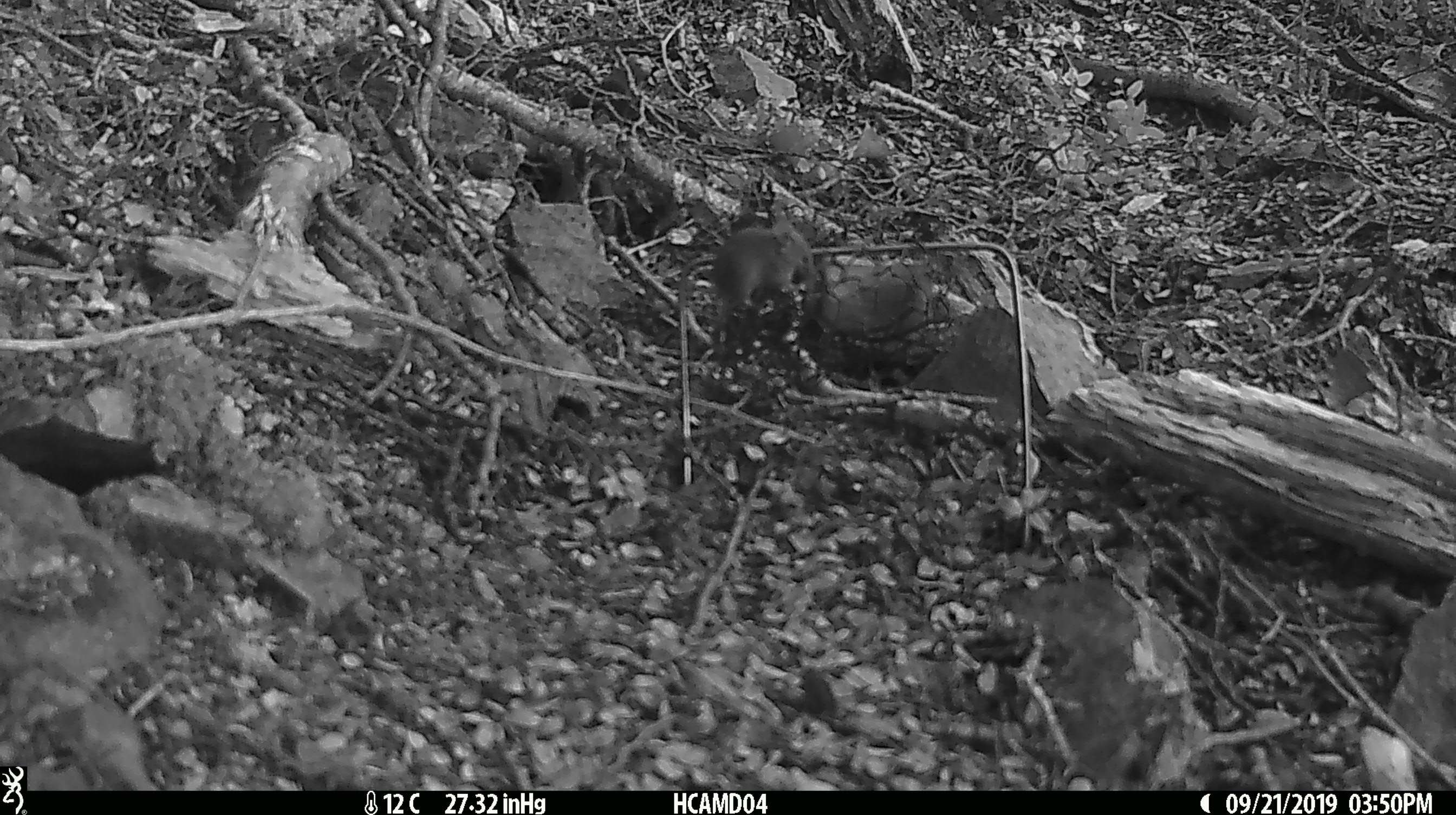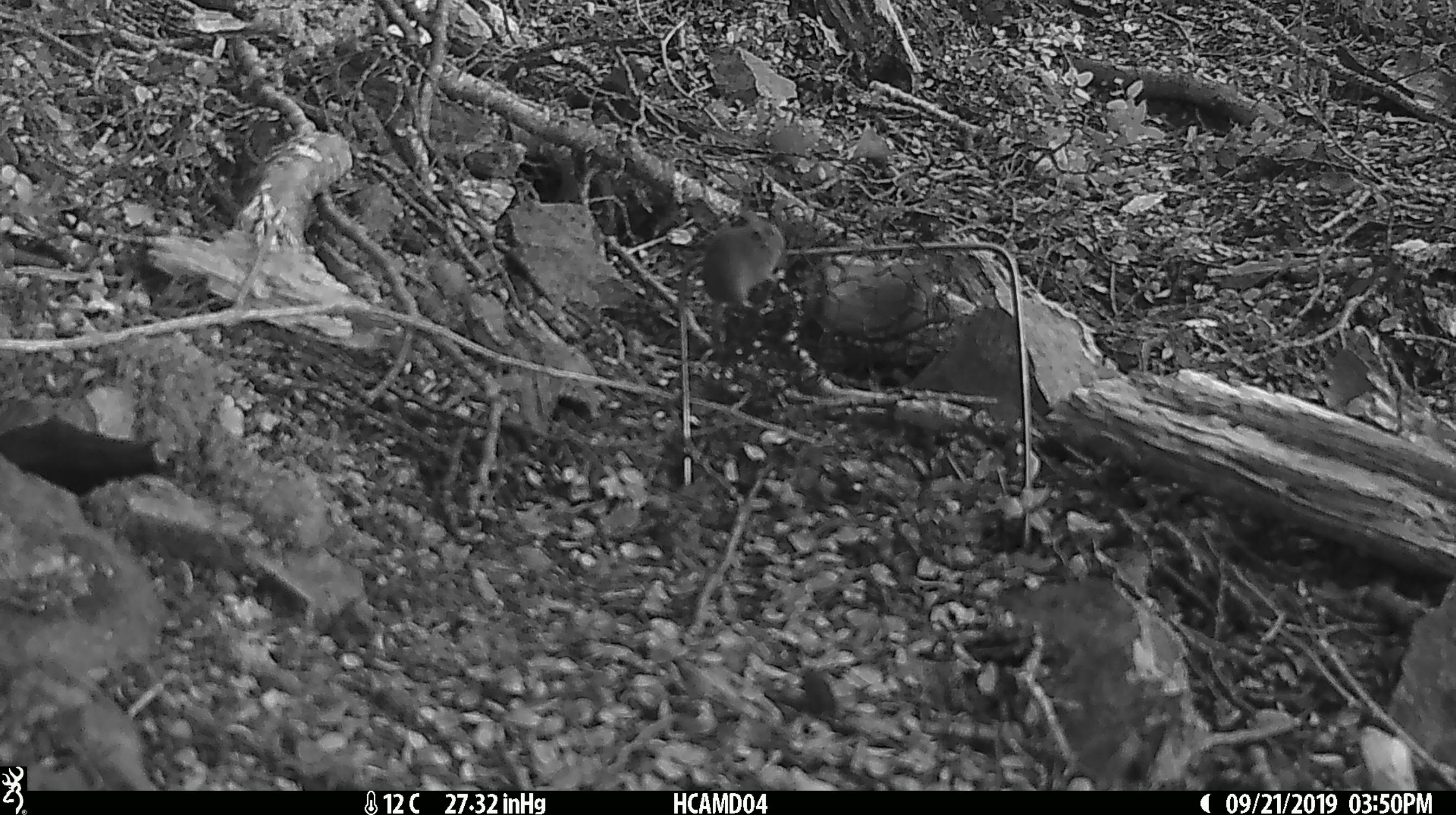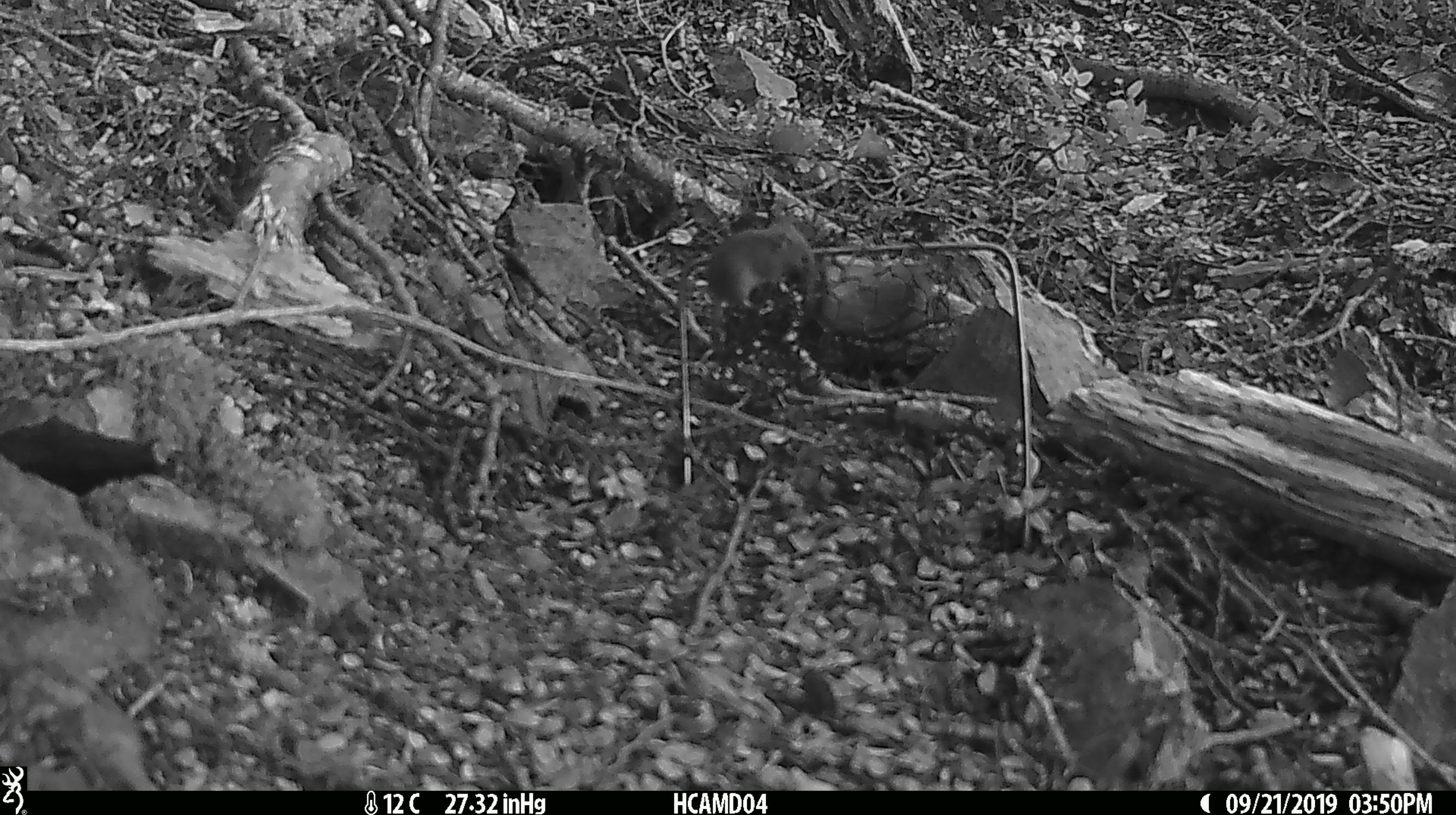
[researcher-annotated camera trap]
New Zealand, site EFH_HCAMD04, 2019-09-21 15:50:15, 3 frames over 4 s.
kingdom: Animalia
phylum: Chordata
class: Mammalia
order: Rodentia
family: Muridae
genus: Mus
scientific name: Mus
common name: mouse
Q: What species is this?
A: Mouse (Mus).